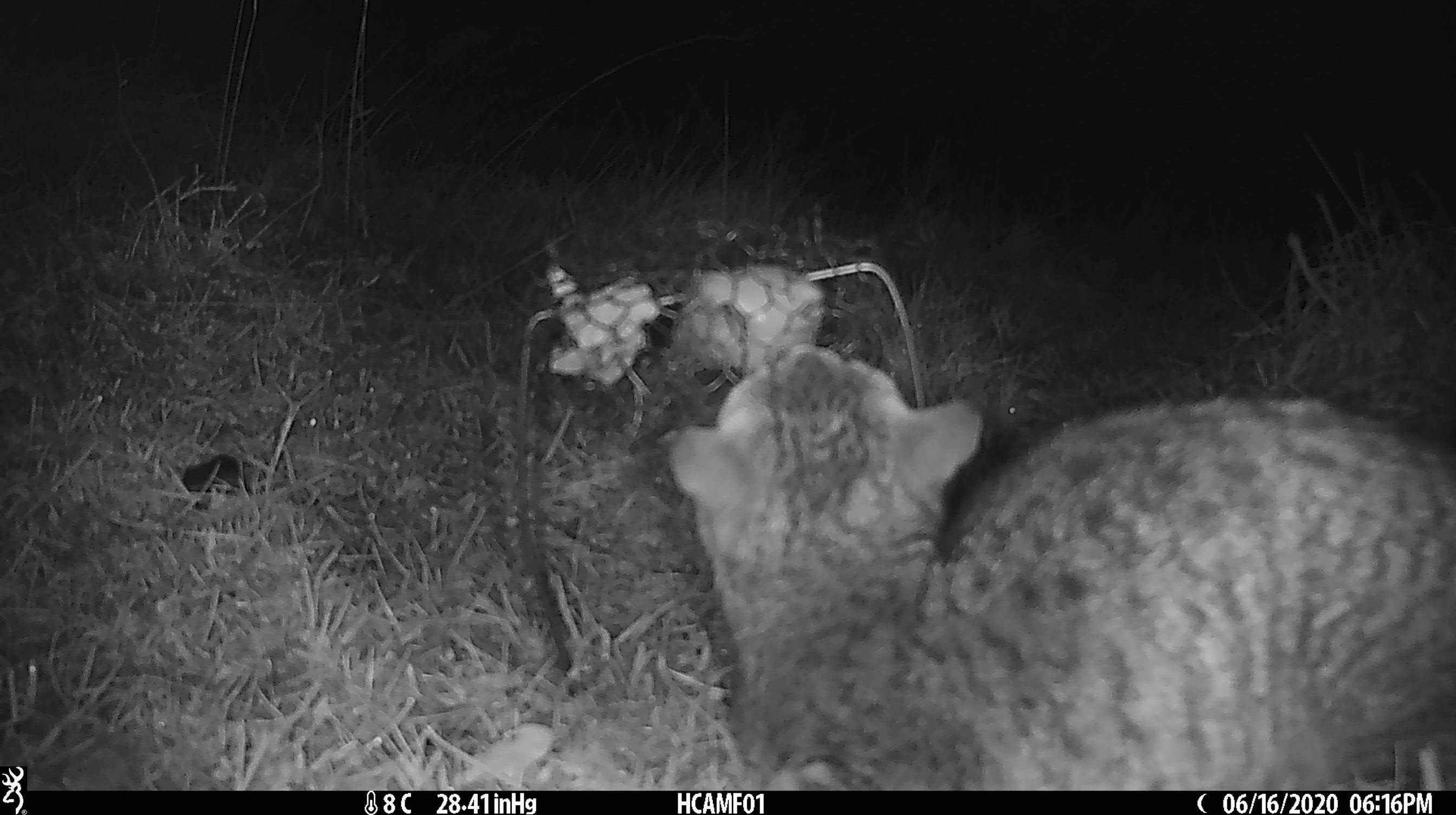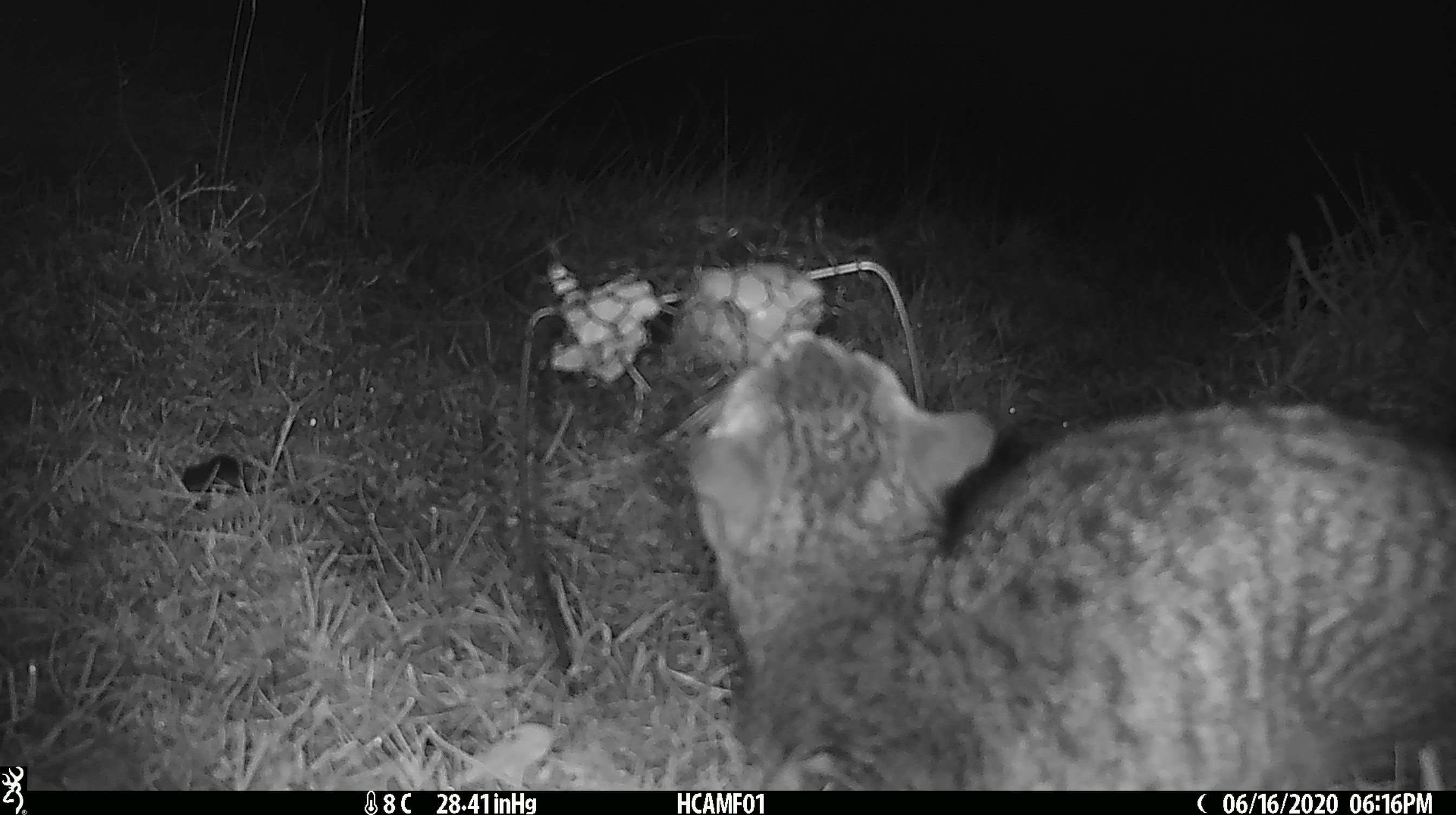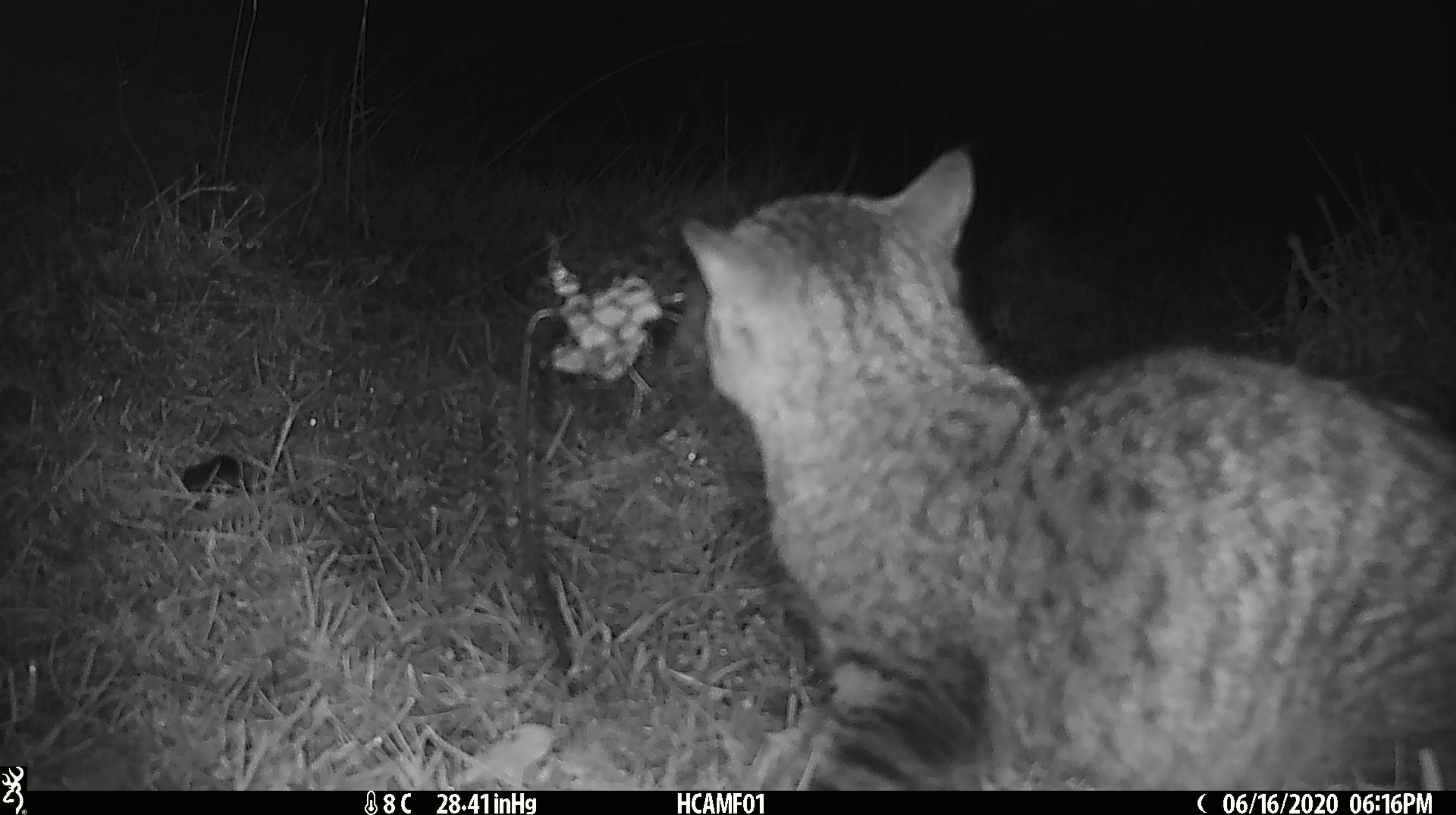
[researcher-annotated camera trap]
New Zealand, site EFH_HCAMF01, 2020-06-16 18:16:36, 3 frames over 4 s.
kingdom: Animalia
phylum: Chordata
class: Mammalia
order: Carnivora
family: Felidae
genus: Felis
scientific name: Felis catus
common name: domestic cat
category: cat